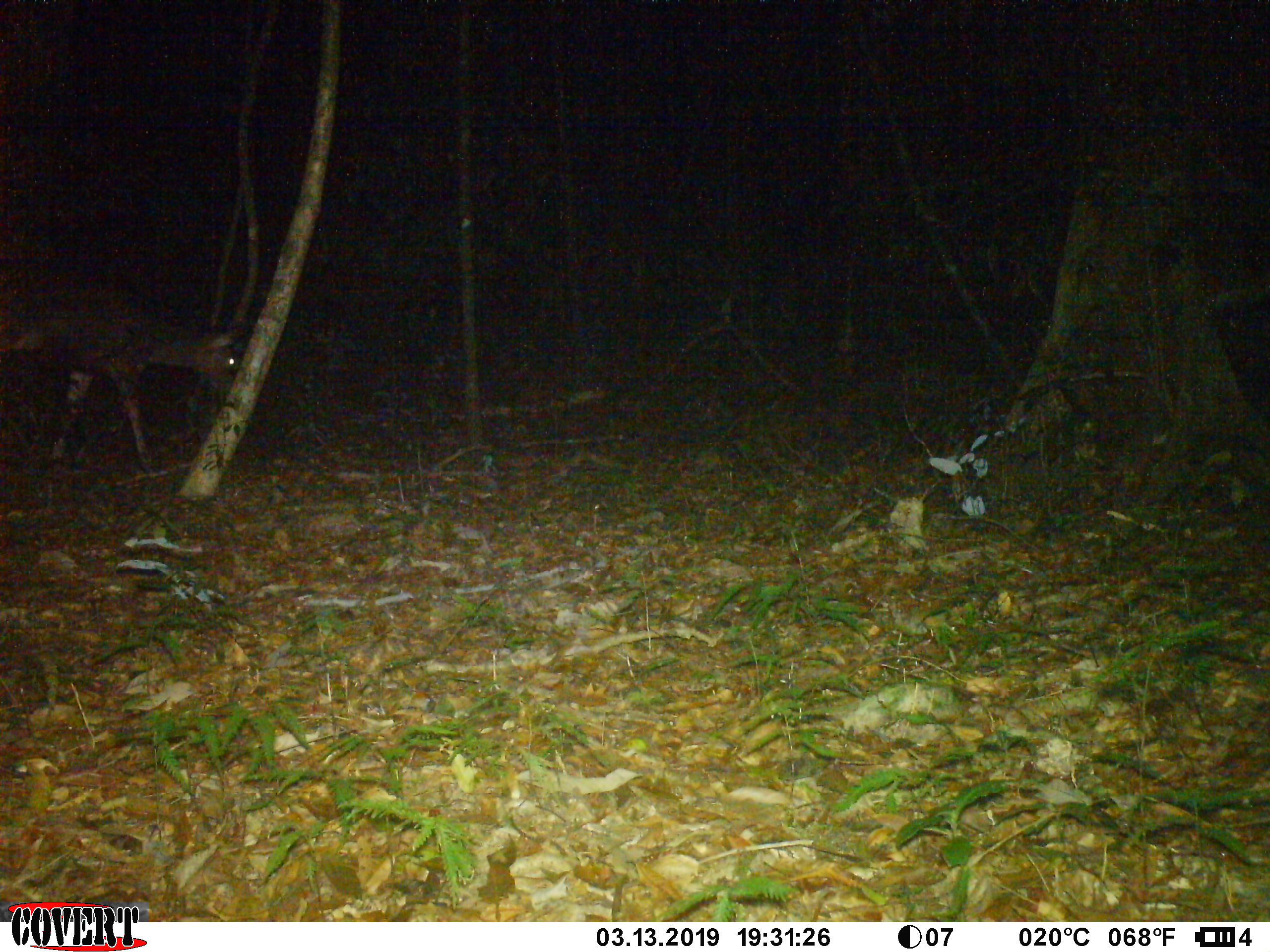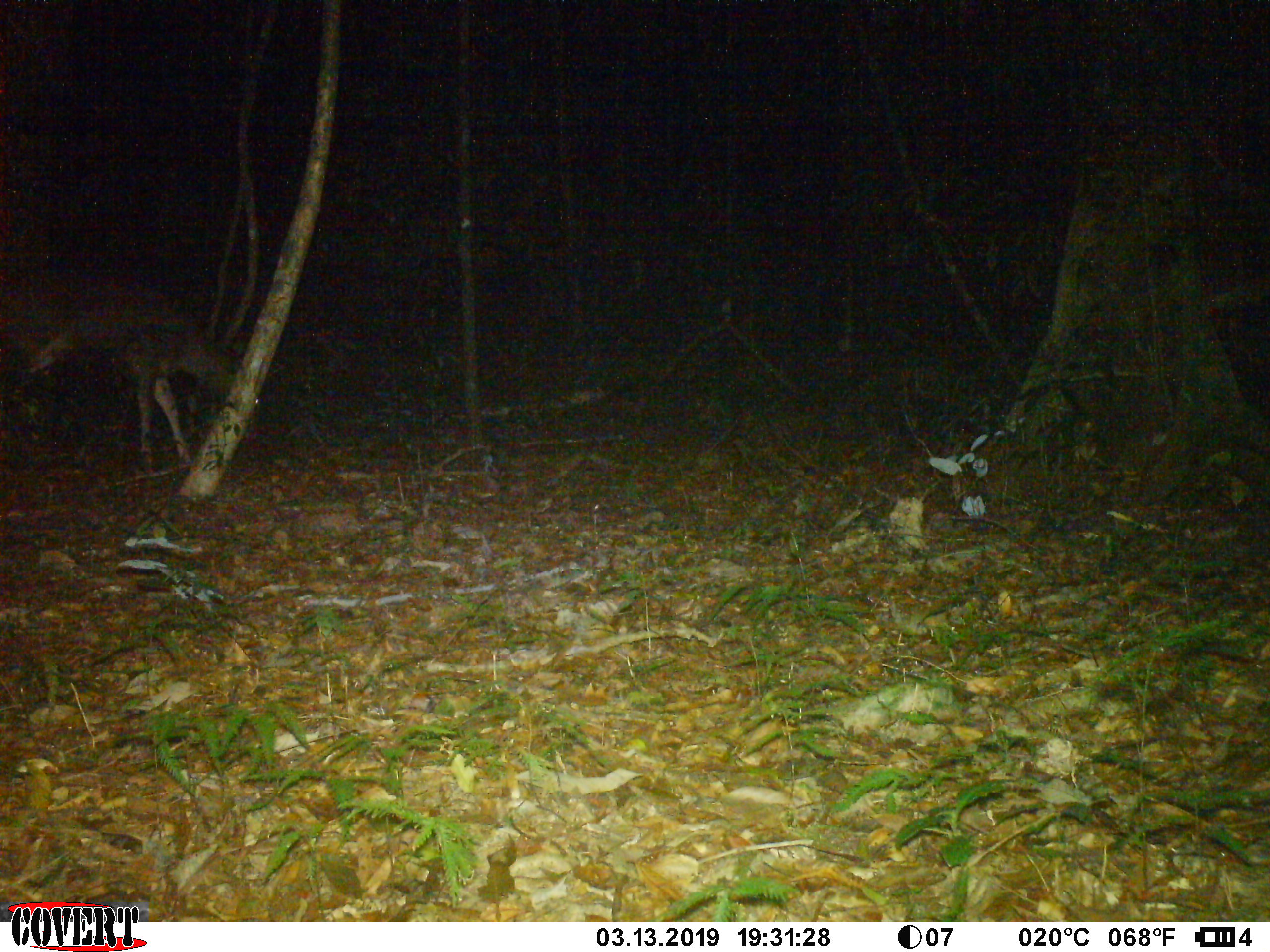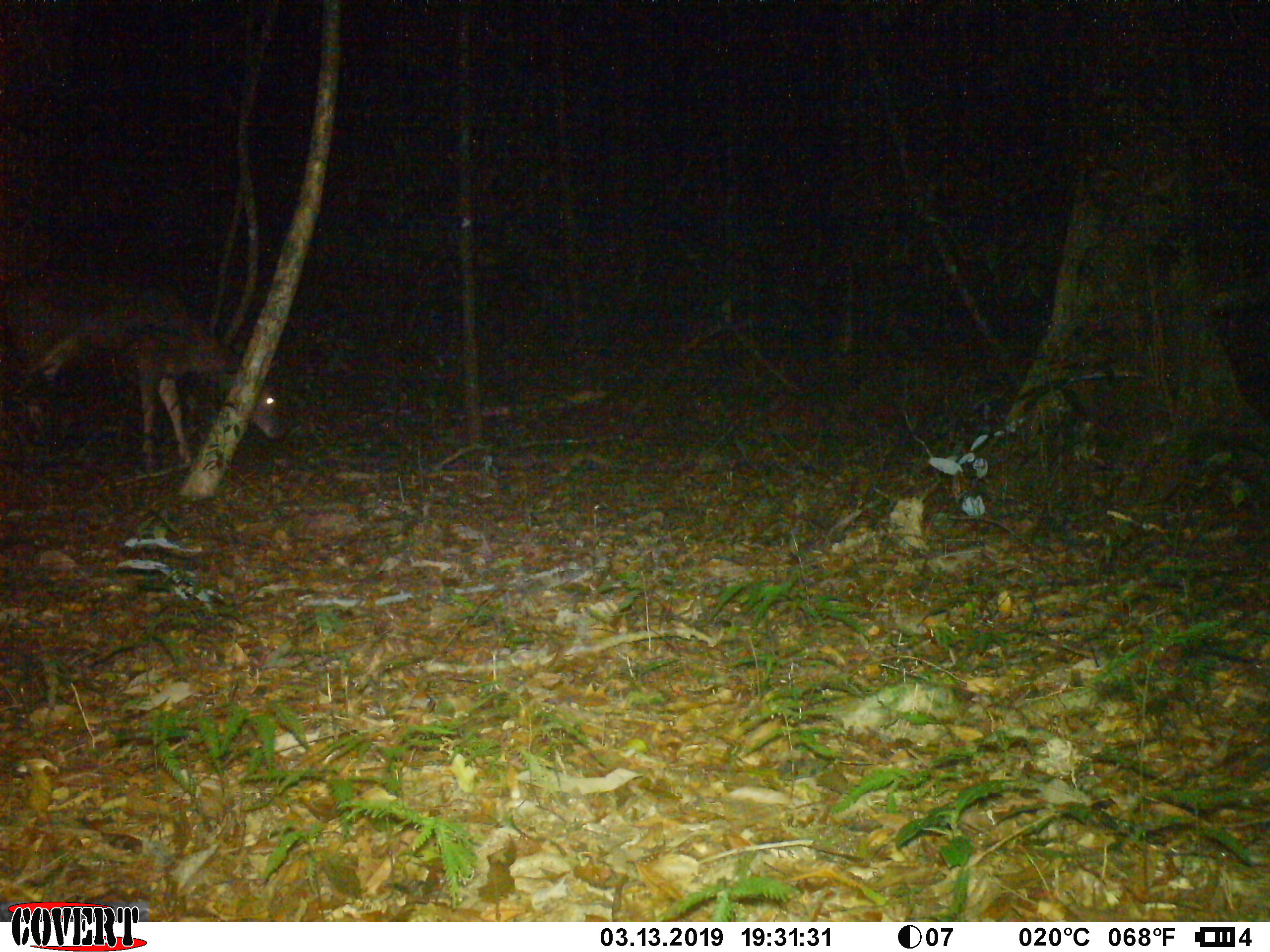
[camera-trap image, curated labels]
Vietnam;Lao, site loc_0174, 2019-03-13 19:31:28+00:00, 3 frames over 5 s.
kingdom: Animalia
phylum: Chordata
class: Mammalia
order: Artiodactyla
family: Cervidae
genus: Rusa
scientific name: Rusa unicolor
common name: sambar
Sambar (Rusa unicolor). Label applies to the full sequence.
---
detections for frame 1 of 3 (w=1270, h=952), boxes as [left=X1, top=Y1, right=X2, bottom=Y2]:
sambar: [left=0, top=252, right=239, bottom=477]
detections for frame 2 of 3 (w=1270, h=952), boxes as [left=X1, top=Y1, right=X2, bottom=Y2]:
sambar: [left=0, top=254, right=266, bottom=477]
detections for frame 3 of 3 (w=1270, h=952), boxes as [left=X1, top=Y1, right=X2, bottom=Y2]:
sambar: [left=0, top=258, right=287, bottom=478]